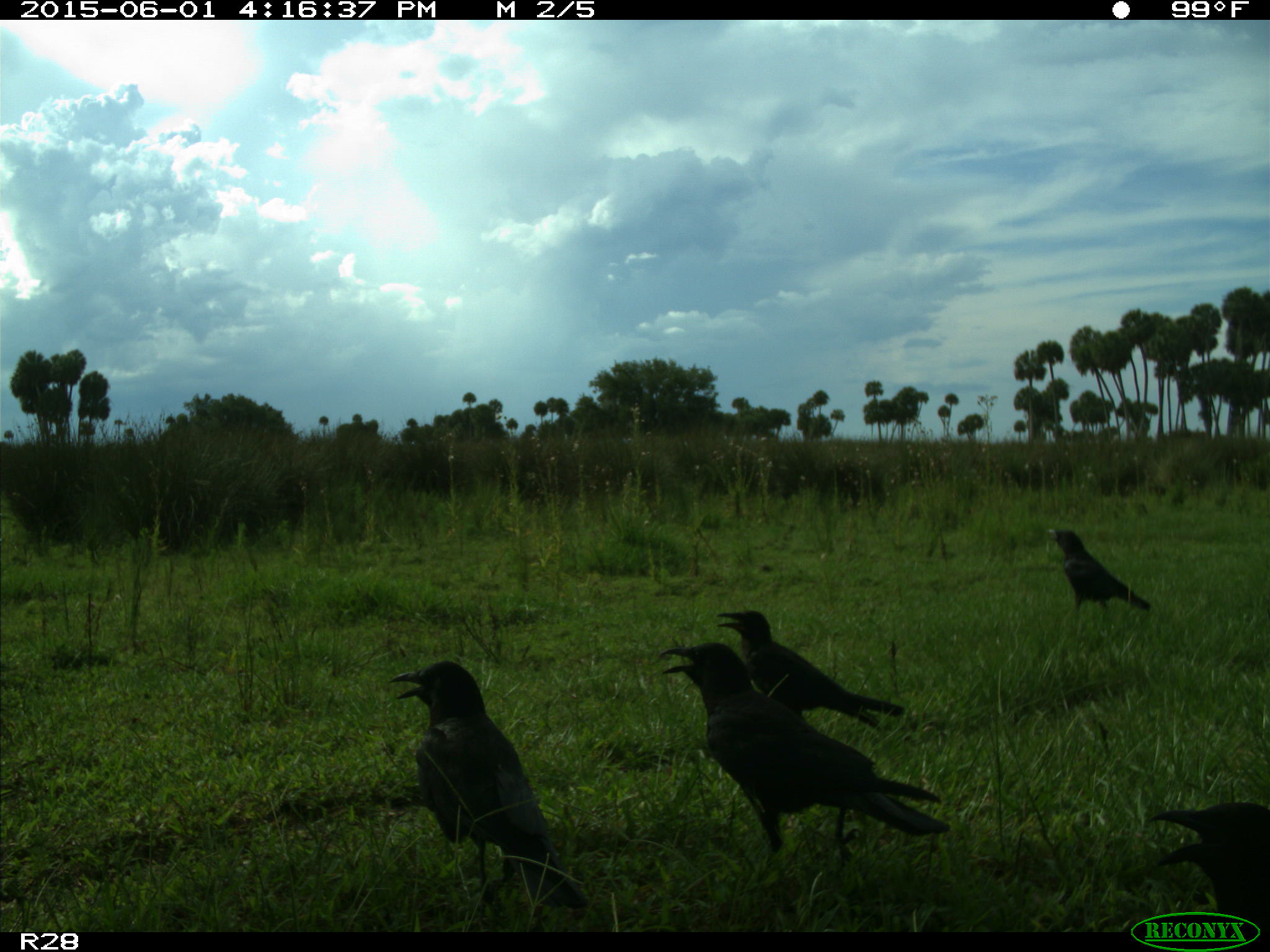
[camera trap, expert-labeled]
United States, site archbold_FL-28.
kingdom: Animalia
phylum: Chordata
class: Aves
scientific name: Aves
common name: birds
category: unidentified bird